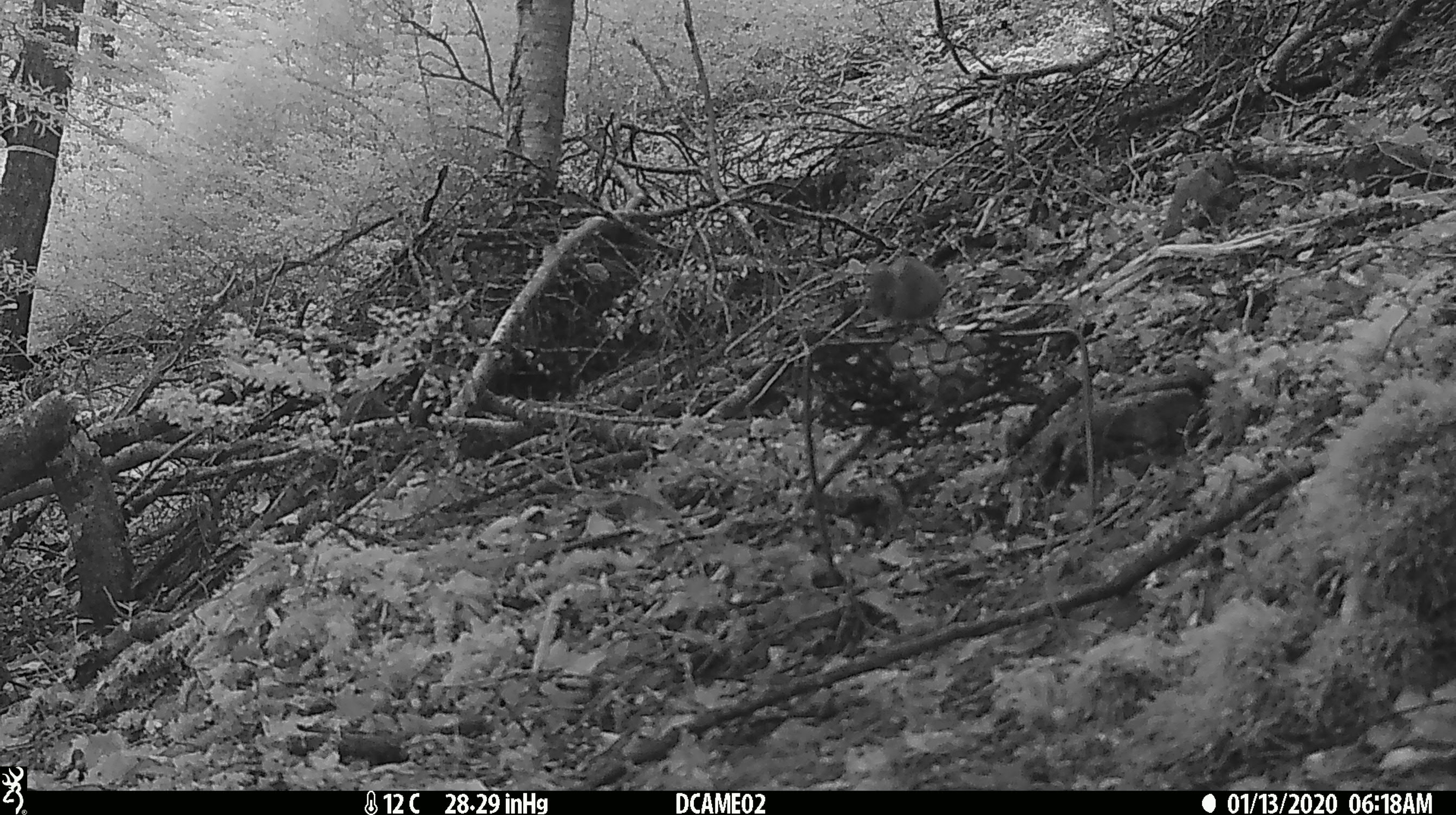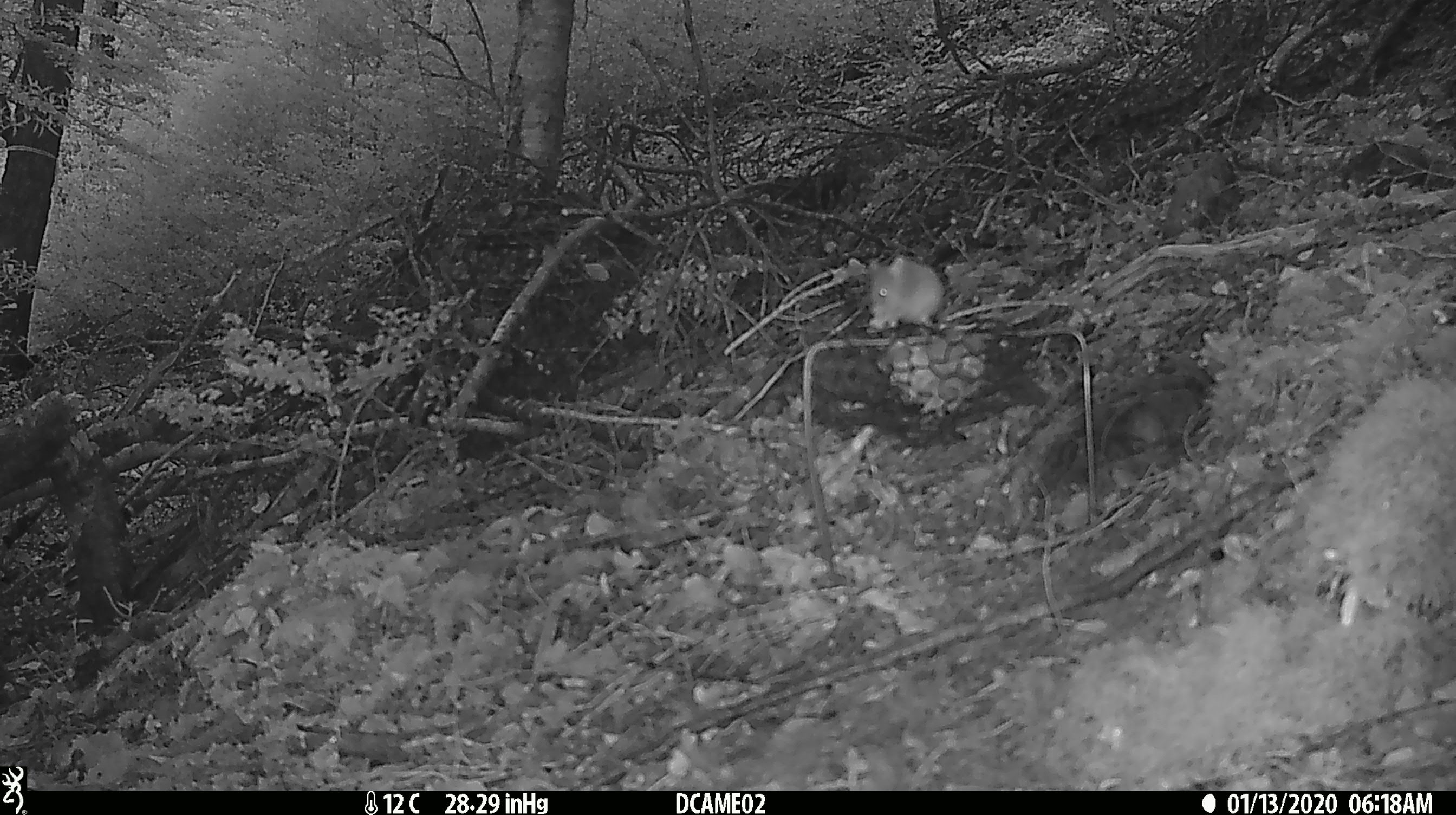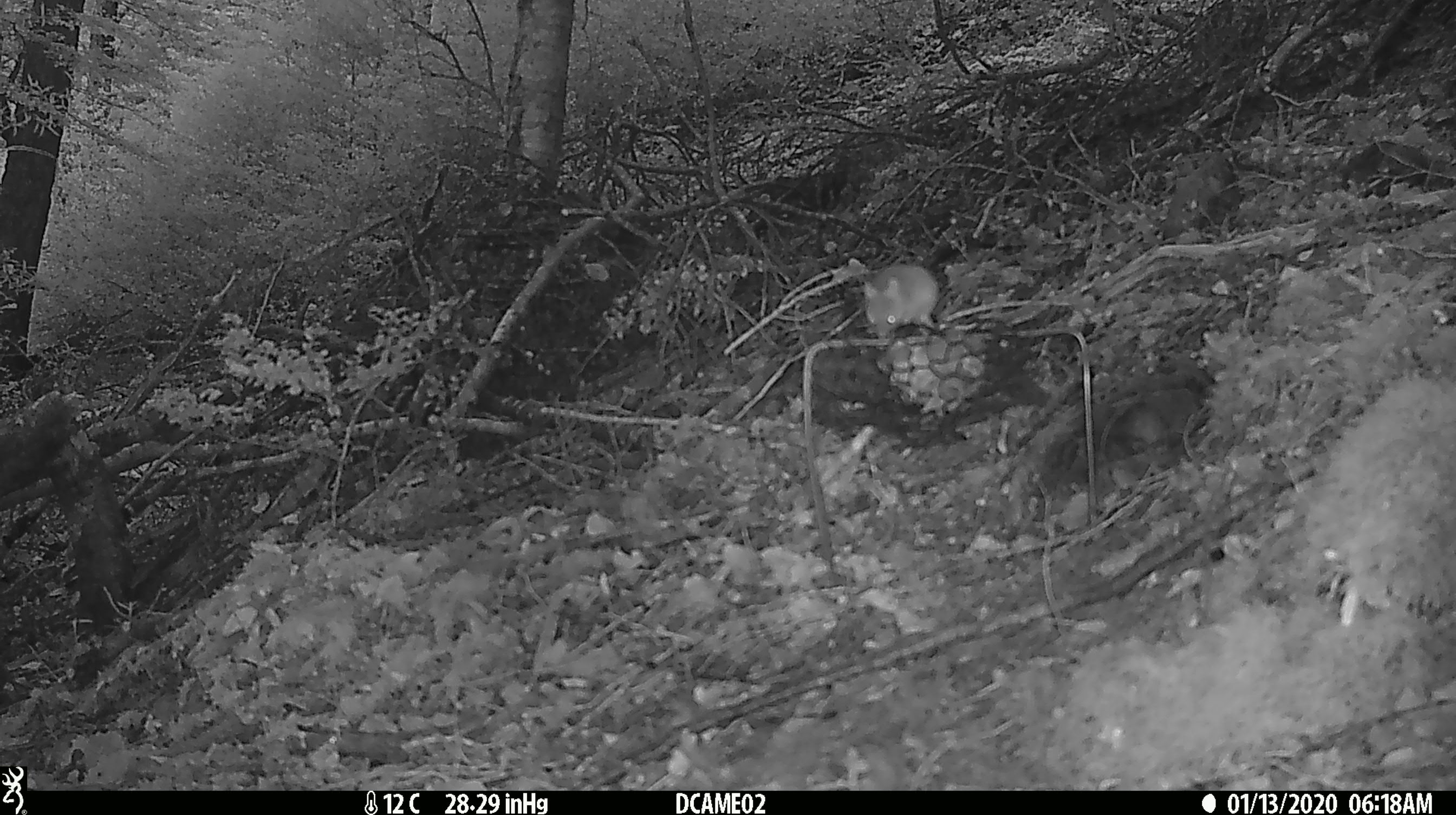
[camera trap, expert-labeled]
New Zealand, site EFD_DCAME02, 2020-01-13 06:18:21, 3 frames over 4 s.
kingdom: Animalia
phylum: Chordata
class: Mammalia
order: Rodentia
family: Muridae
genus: Mus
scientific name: Mus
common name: mouse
Mouse (Mus).